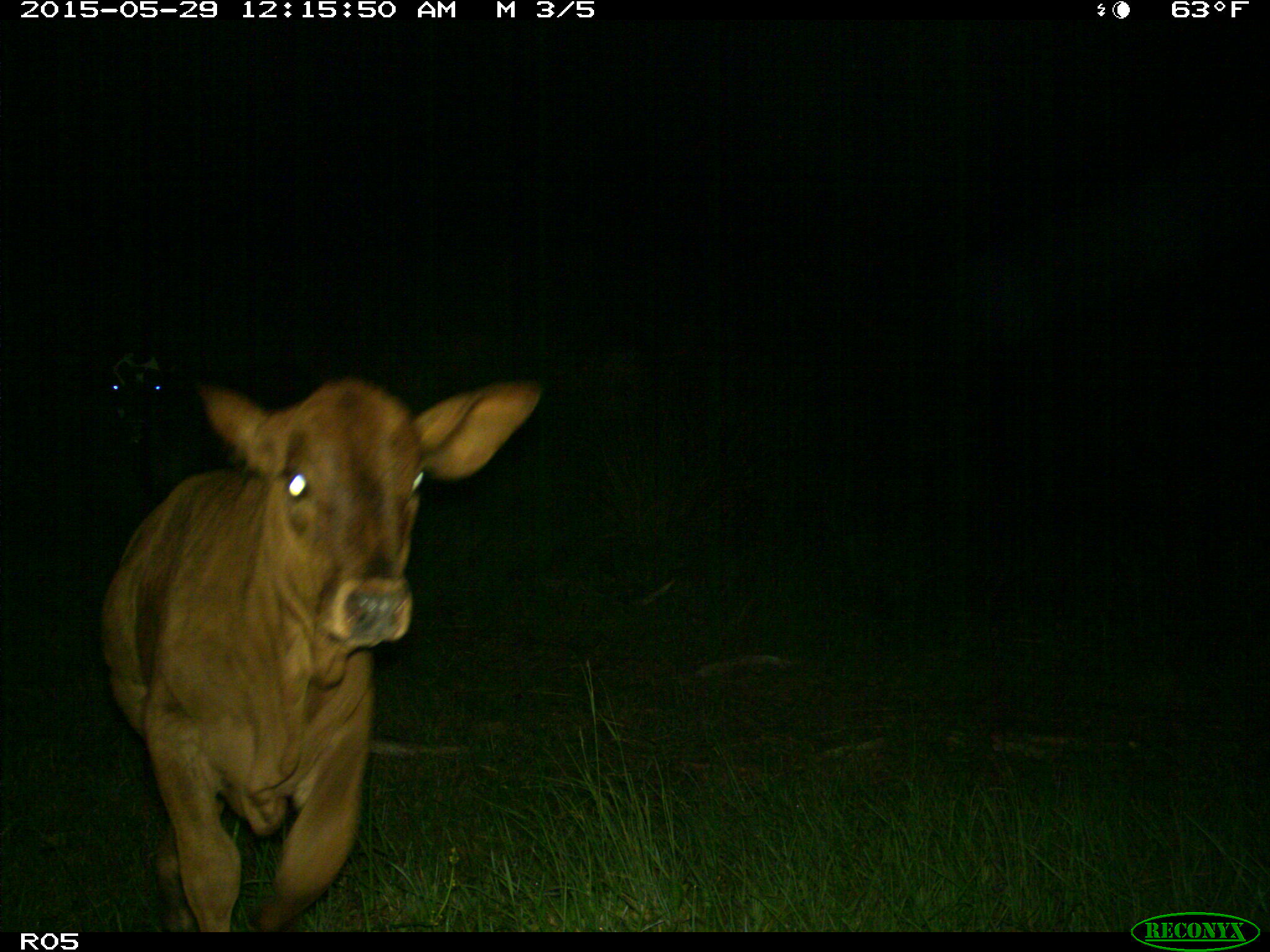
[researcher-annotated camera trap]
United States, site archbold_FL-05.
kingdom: Animalia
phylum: Chordata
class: Mammalia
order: Artiodactyla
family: Bovidae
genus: Bos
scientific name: Bos taurus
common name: domestic cow